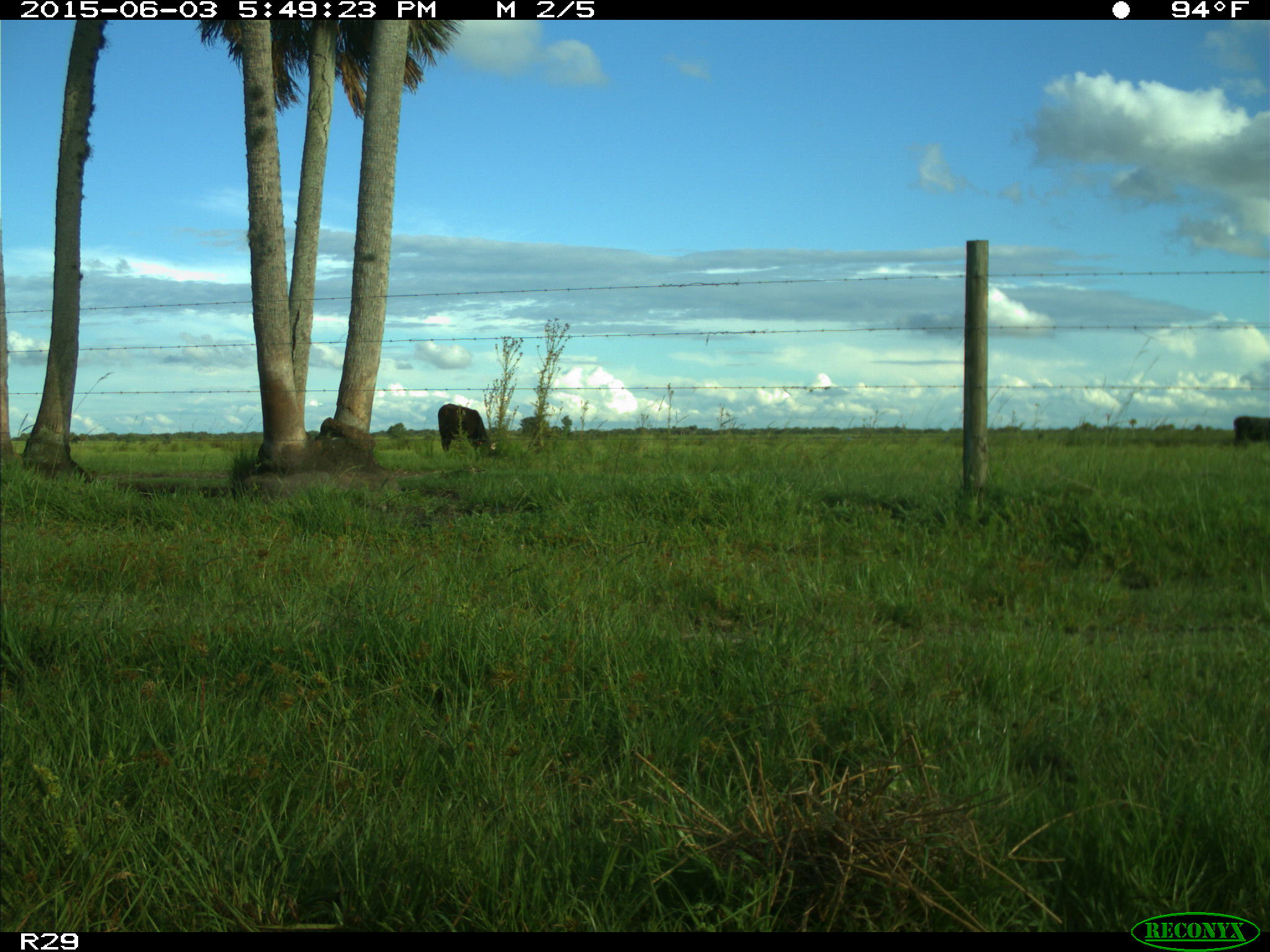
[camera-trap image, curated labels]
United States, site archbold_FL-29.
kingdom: Animalia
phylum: Chordata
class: Mammalia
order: Artiodactyla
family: Bovidae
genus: Bos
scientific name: Bos taurus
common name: domestic cow